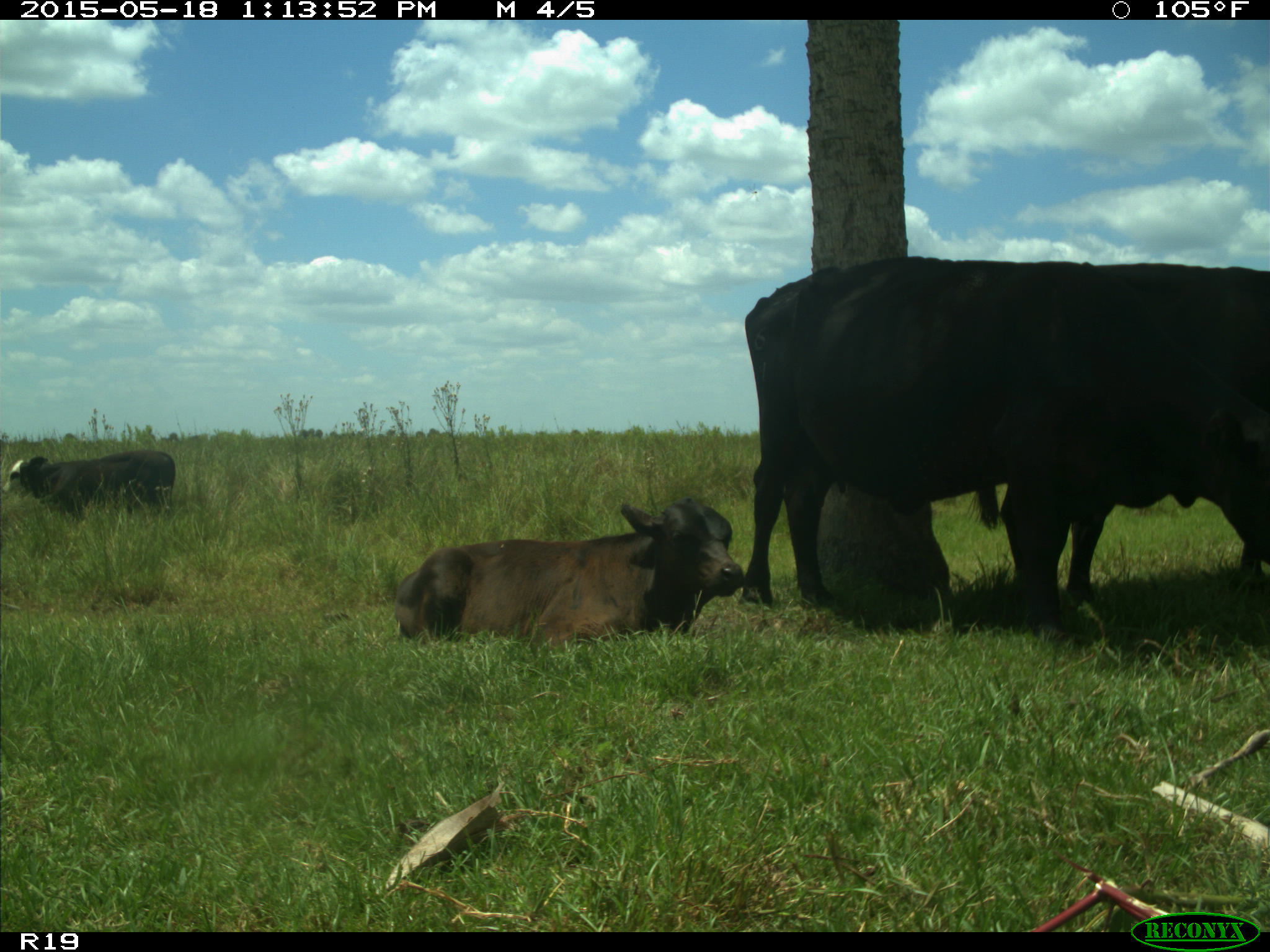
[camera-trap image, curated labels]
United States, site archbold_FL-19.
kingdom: Animalia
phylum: Chordata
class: Mammalia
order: Artiodactyla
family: Bovidae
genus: Bos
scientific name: Bos taurus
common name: domestic cow